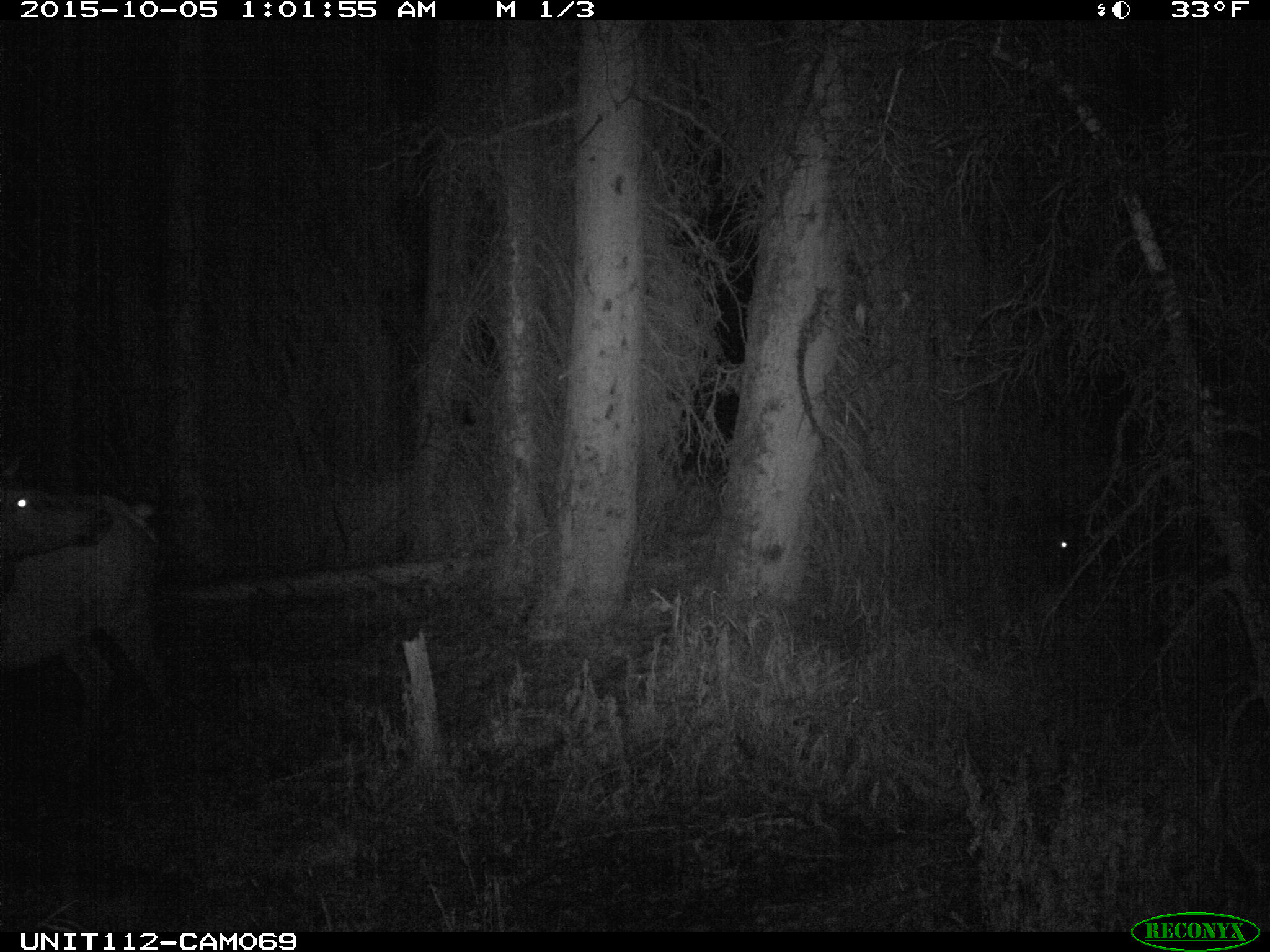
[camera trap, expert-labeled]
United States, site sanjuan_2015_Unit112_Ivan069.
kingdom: Animalia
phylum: Chordata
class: Mammalia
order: Artiodactyla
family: Cervidae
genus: Cervus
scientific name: Cervus elaphus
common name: red deer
Cervus elaphus (red deer).